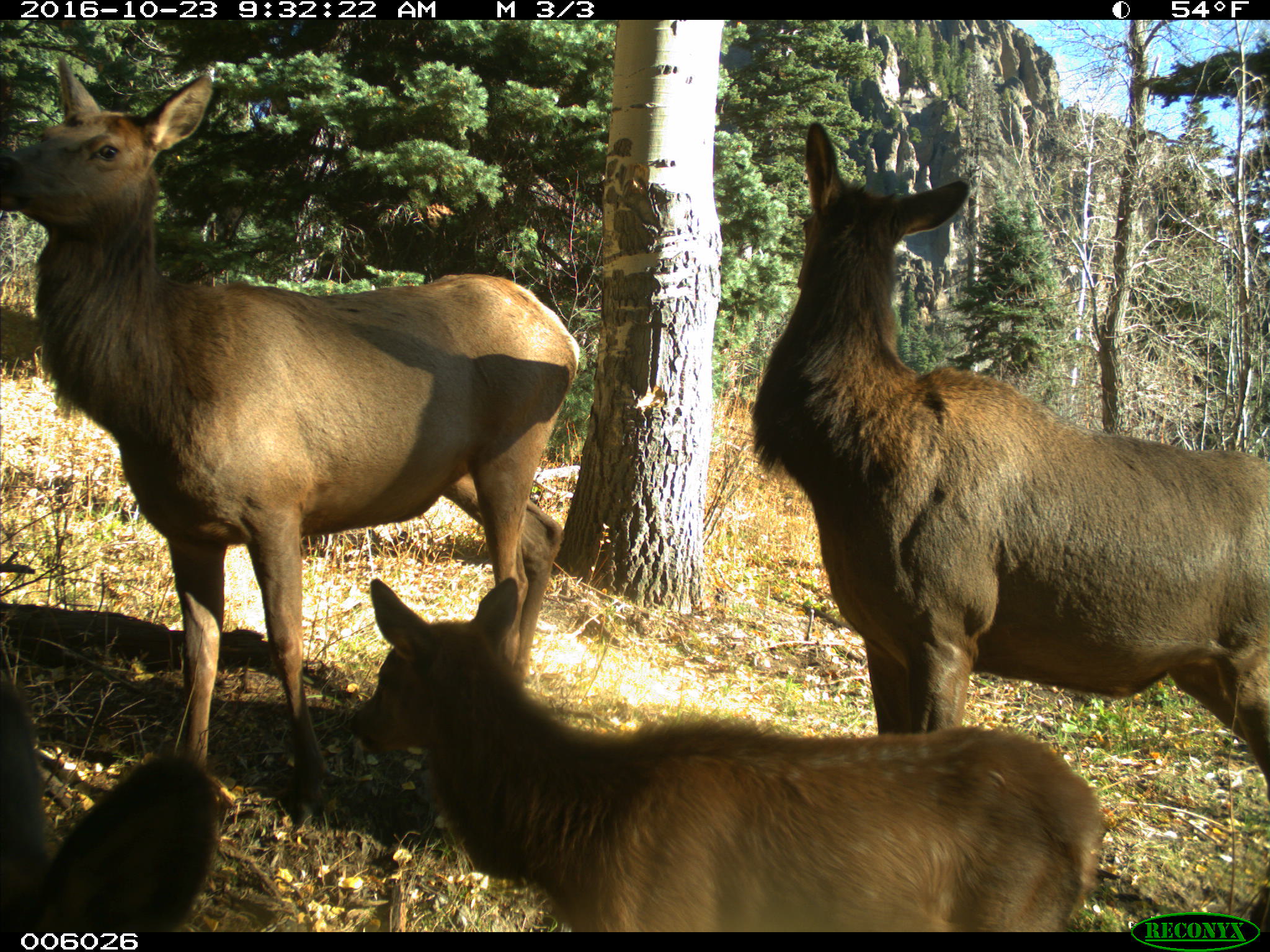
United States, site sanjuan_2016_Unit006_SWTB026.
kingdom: Animalia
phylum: Chordata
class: Mammalia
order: Artiodactyla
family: Cervidae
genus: Cervus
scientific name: Cervus elaphus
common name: red deer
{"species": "Cervus elaphus (red deer)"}